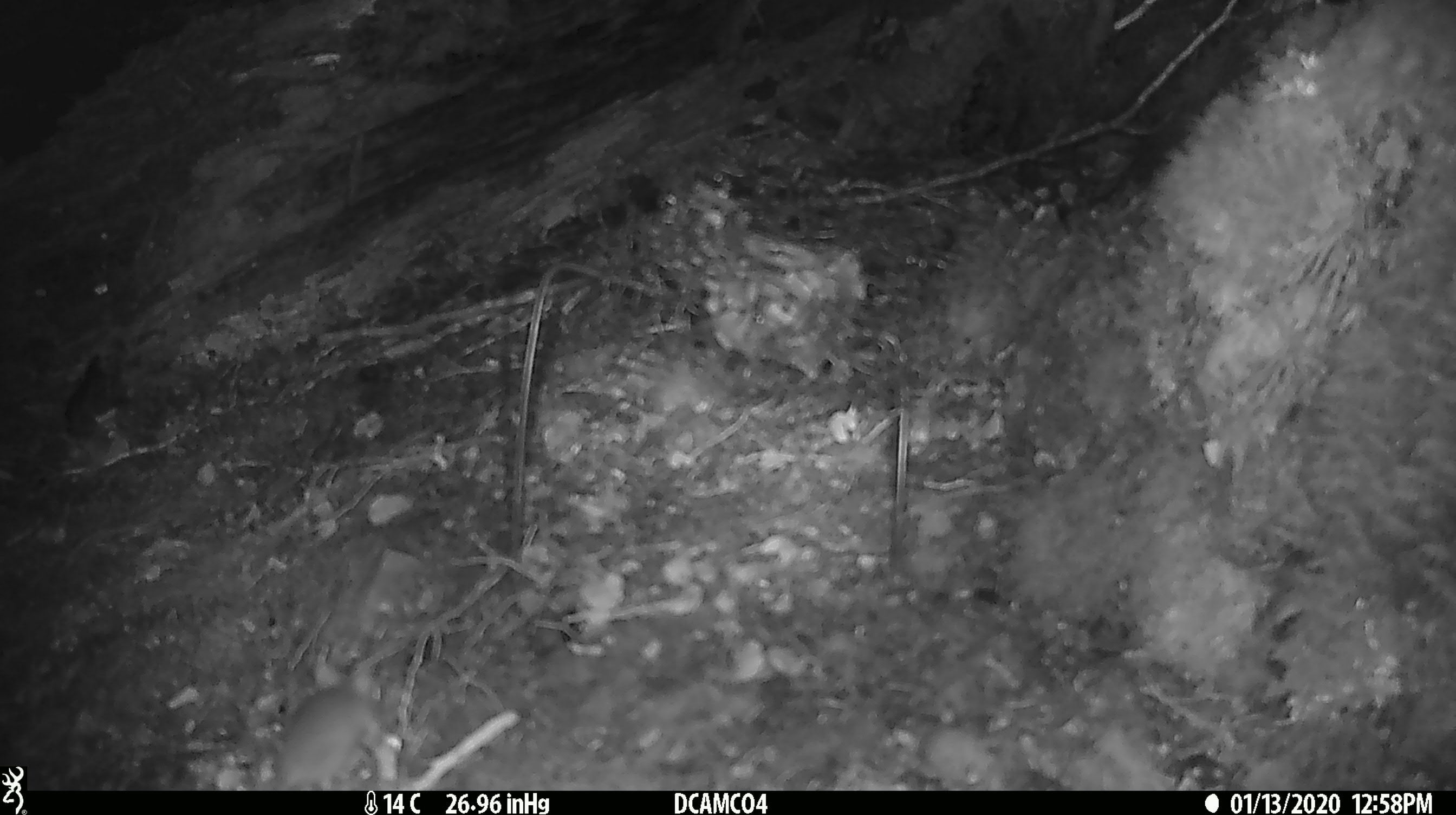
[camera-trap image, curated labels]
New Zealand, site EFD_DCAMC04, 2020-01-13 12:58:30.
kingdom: Animalia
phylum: Chordata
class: Mammalia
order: Rodentia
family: Muridae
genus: Mus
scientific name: Mus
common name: mouse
Mouse (Mus).